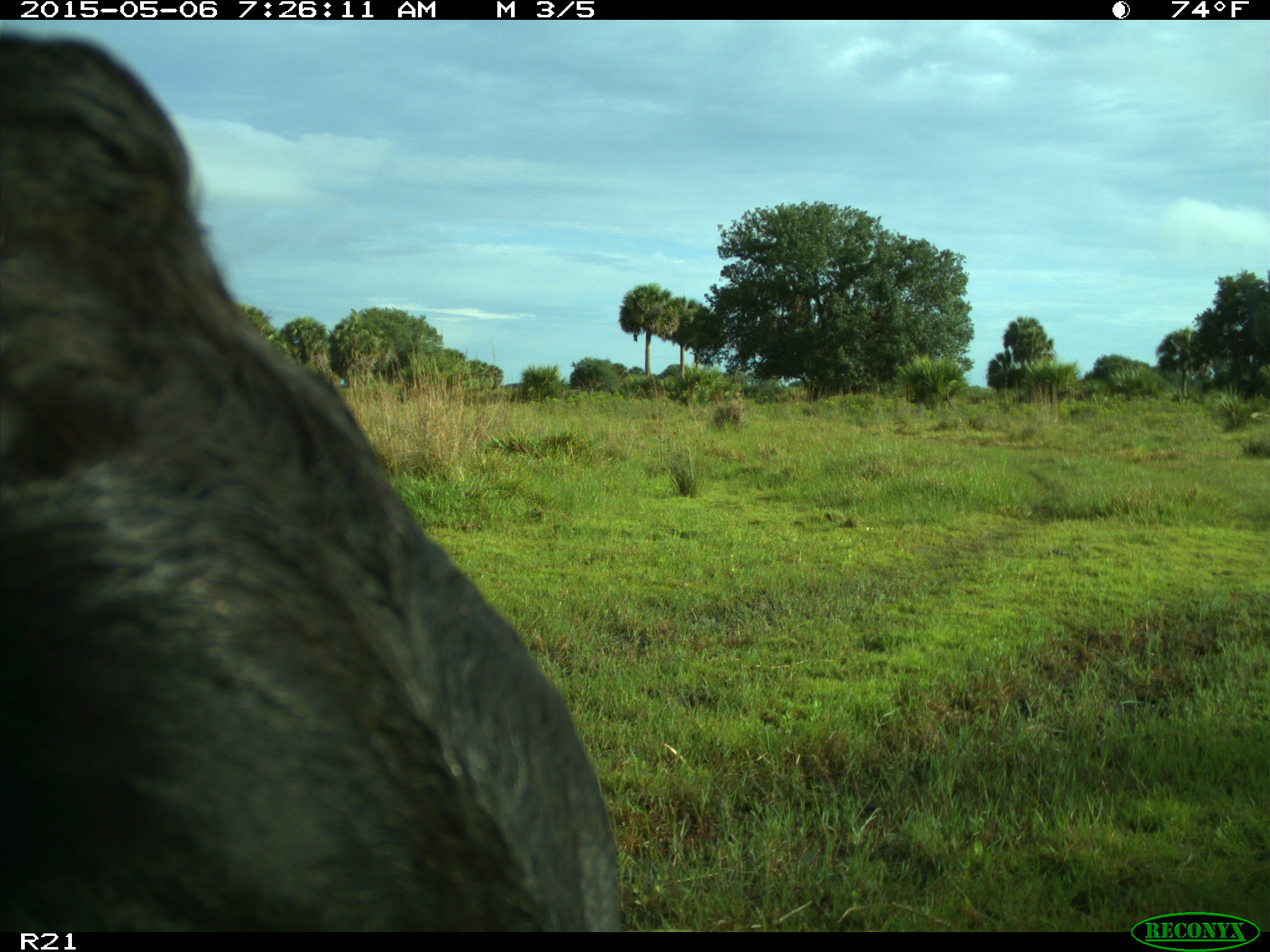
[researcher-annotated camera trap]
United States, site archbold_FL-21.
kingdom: Animalia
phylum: Chordata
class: Mammalia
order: Artiodactyla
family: Bovidae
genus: Bos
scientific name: Bos taurus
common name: domestic cow